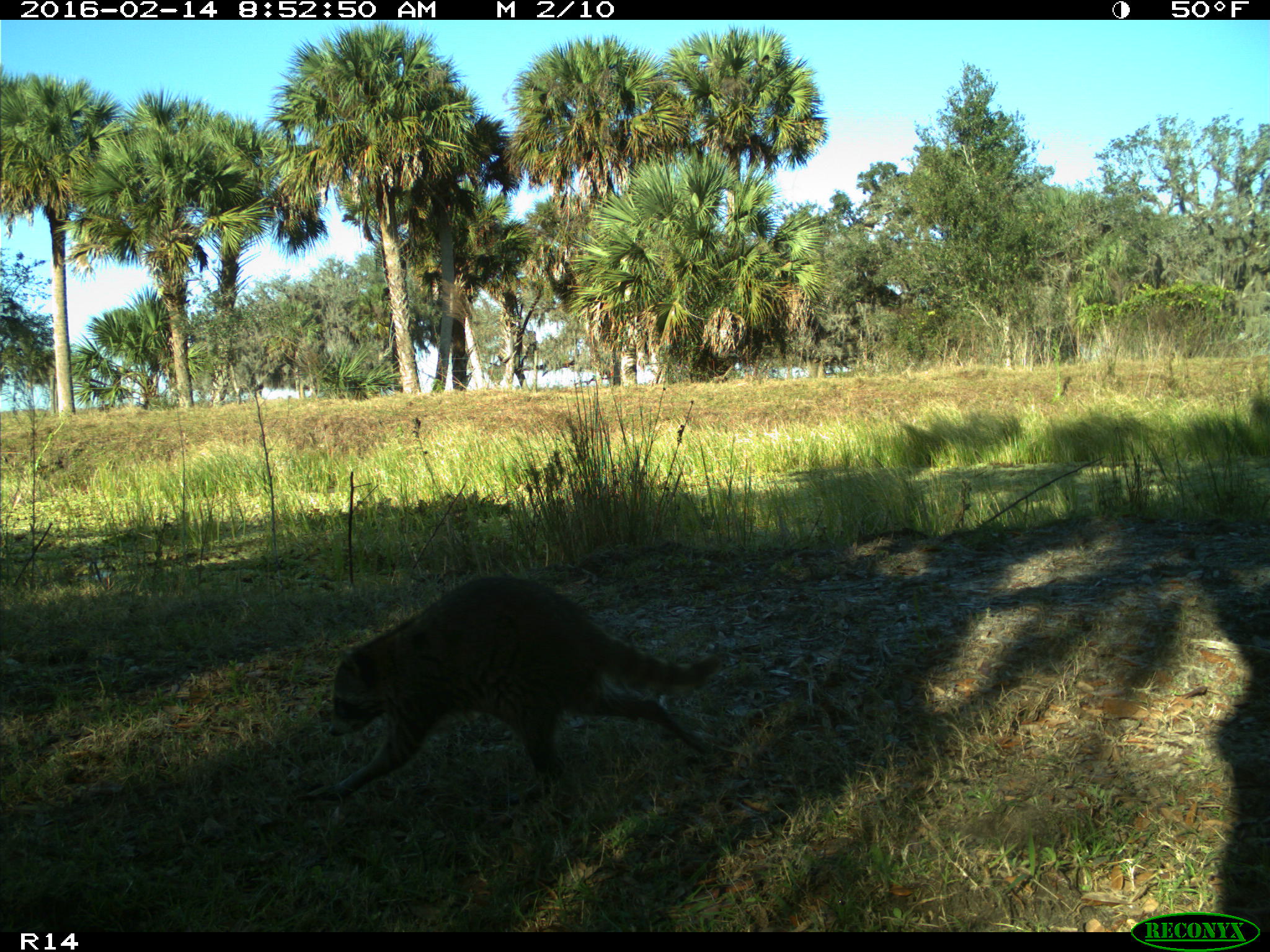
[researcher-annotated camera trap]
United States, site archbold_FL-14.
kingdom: Animalia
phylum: Chordata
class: Mammalia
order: Carnivora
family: Procyonidae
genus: Procyon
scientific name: Procyon lotor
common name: common raccoon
Procyon lotor (common raccoon).